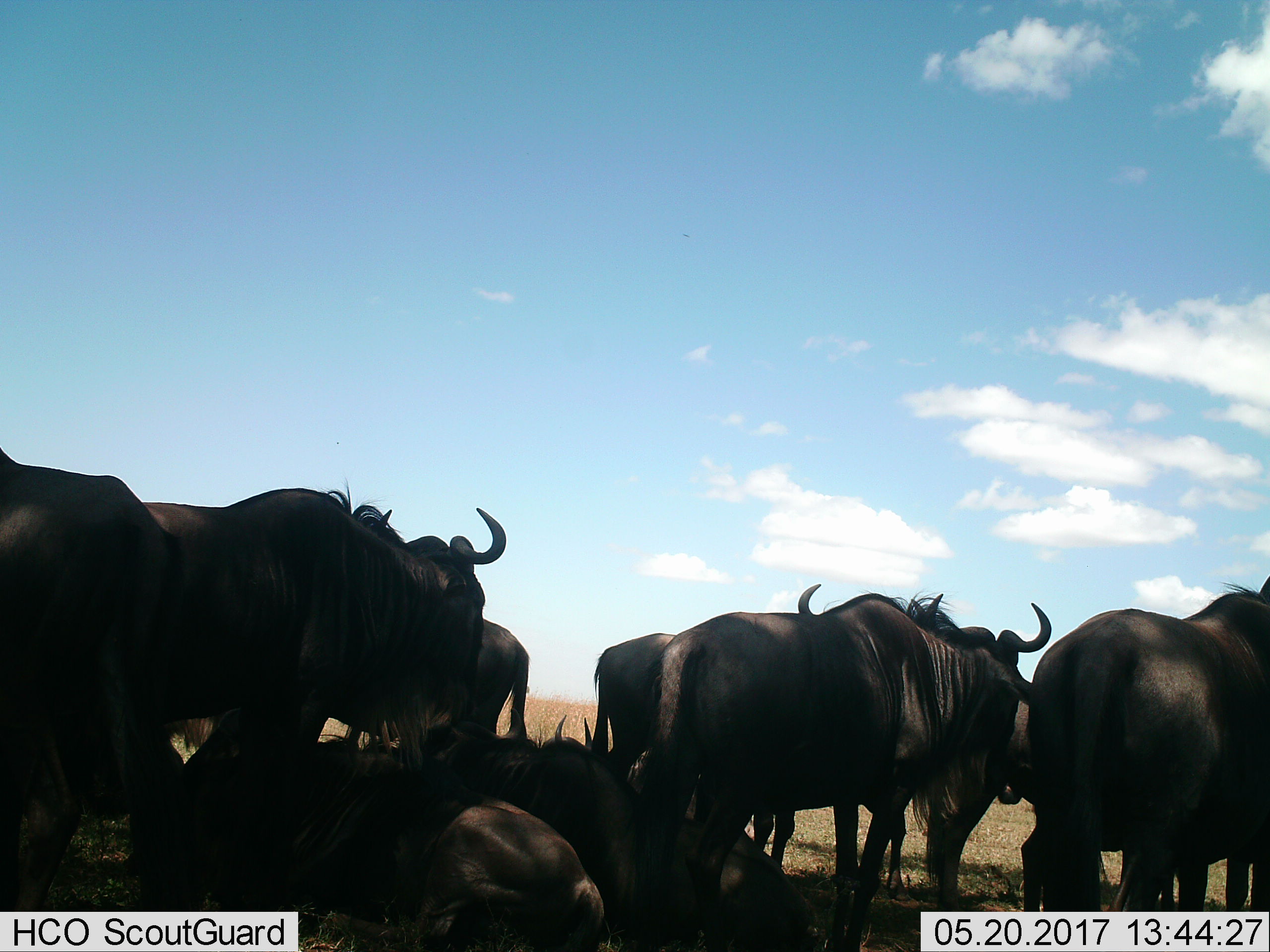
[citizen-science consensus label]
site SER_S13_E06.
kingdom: Animalia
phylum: Chordata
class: Mammalia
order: Artiodactyla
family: Bovidae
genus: Connochaetes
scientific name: Connochaetes taurinus taurinus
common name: blue wildebeest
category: wildebeestblue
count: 11-50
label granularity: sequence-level